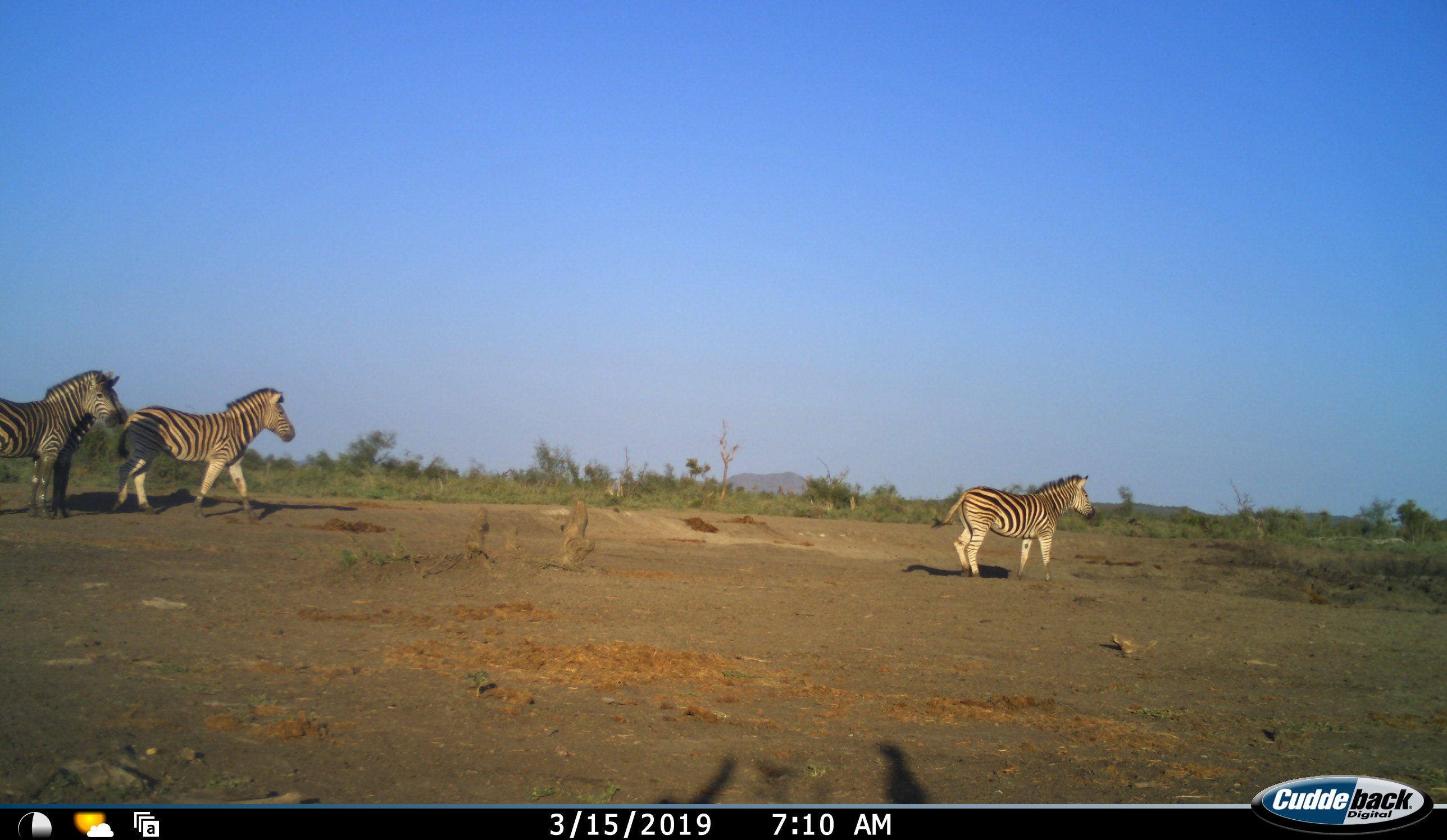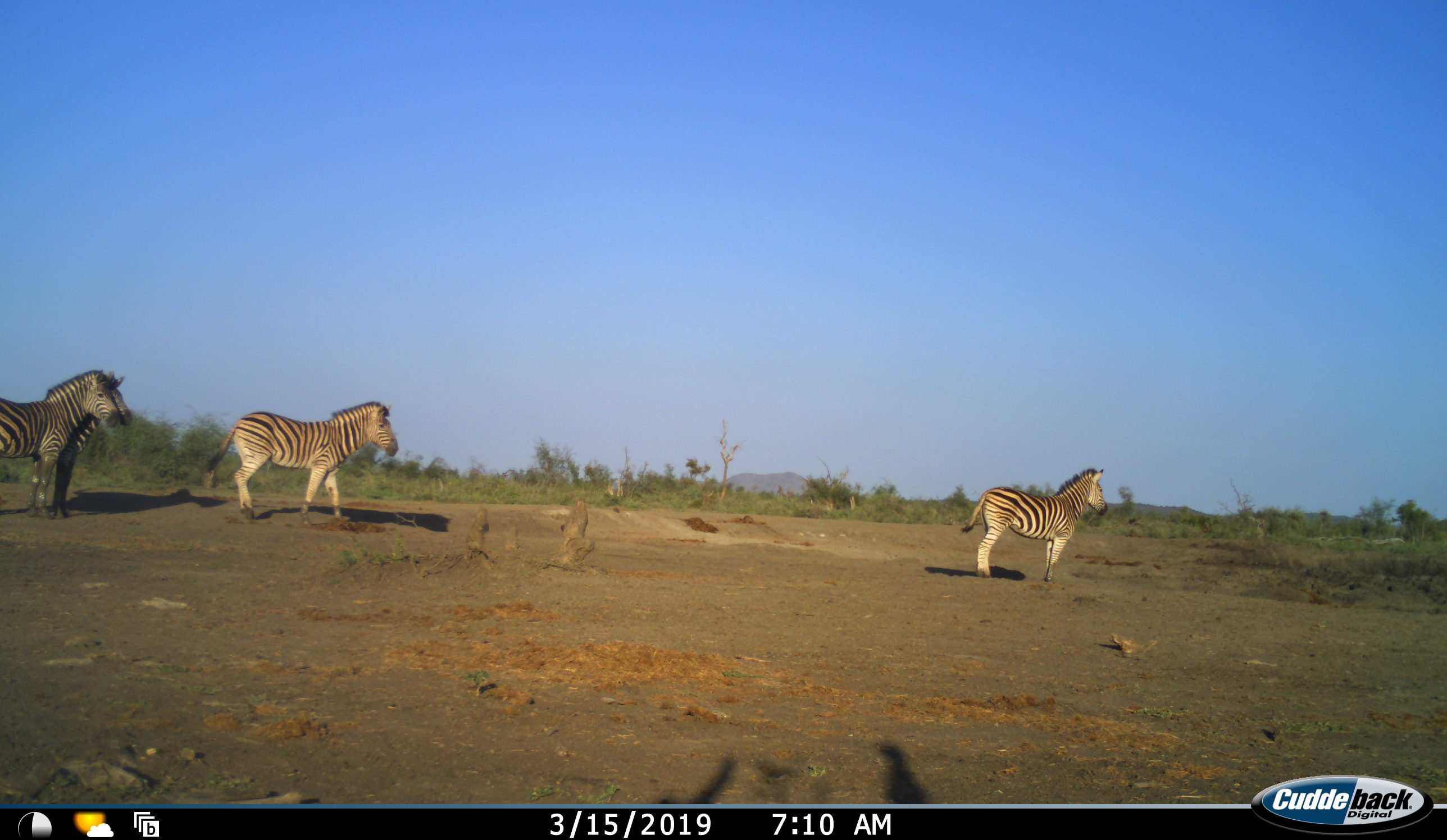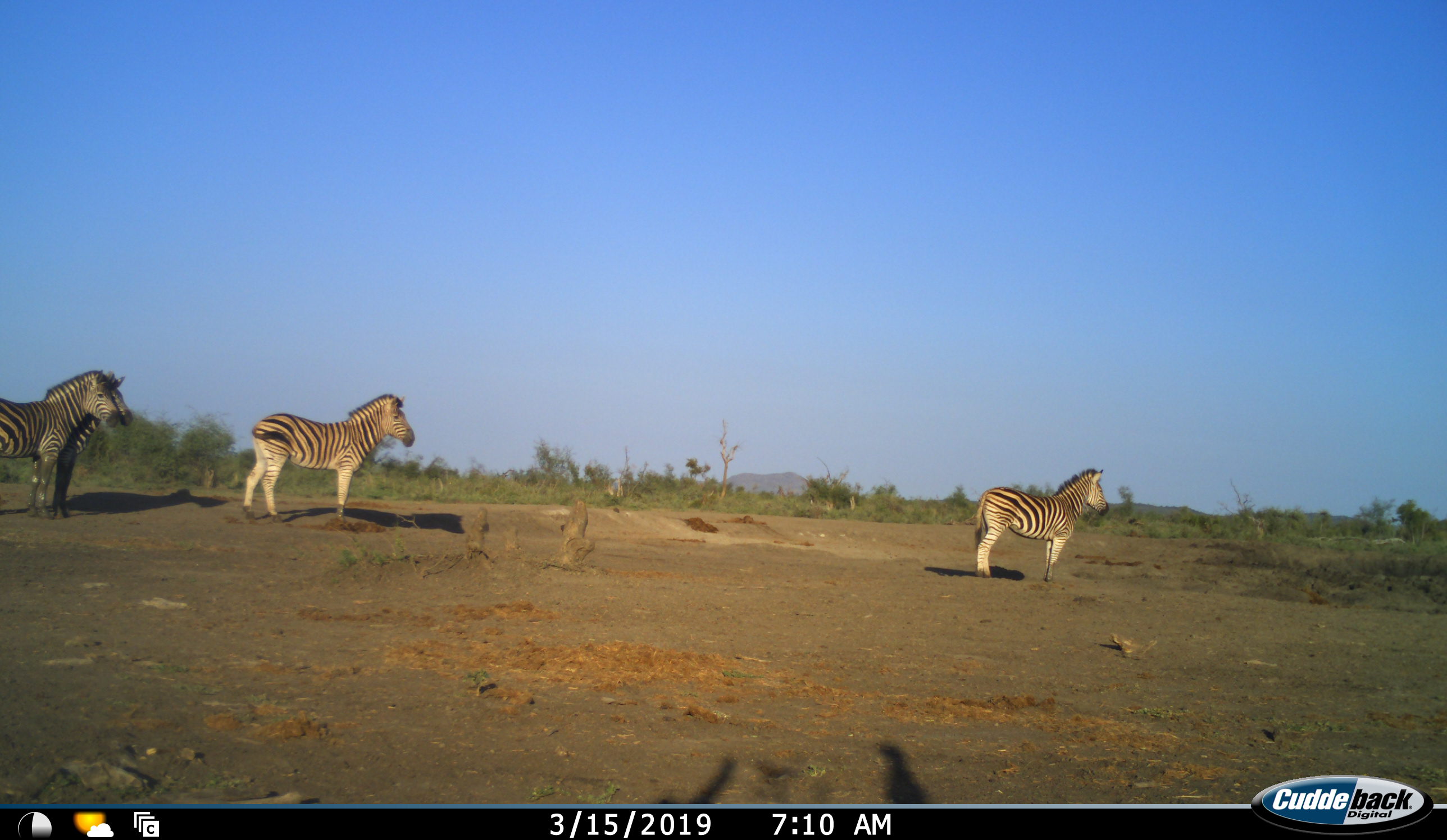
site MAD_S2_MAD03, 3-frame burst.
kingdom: Animalia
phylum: Chordata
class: Mammalia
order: Perissodactyla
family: Equidae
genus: Equus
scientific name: Equus quagga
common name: plains zebra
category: zebraplains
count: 4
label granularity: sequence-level